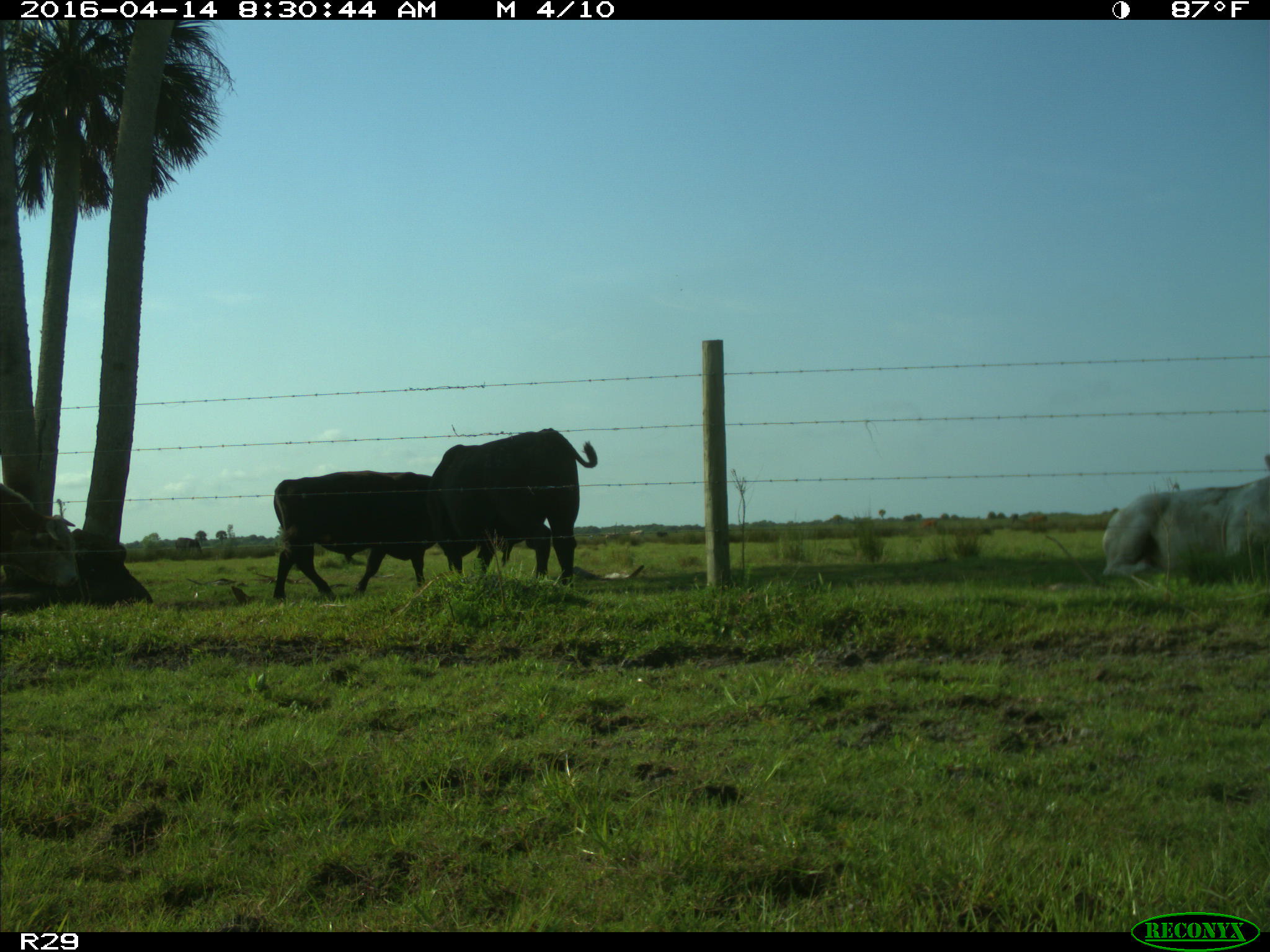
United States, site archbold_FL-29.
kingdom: Animalia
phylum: Chordata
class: Mammalia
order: Artiodactyla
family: Bovidae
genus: Bos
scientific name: Bos taurus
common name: domestic cow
Bos taurus (domestic cow).